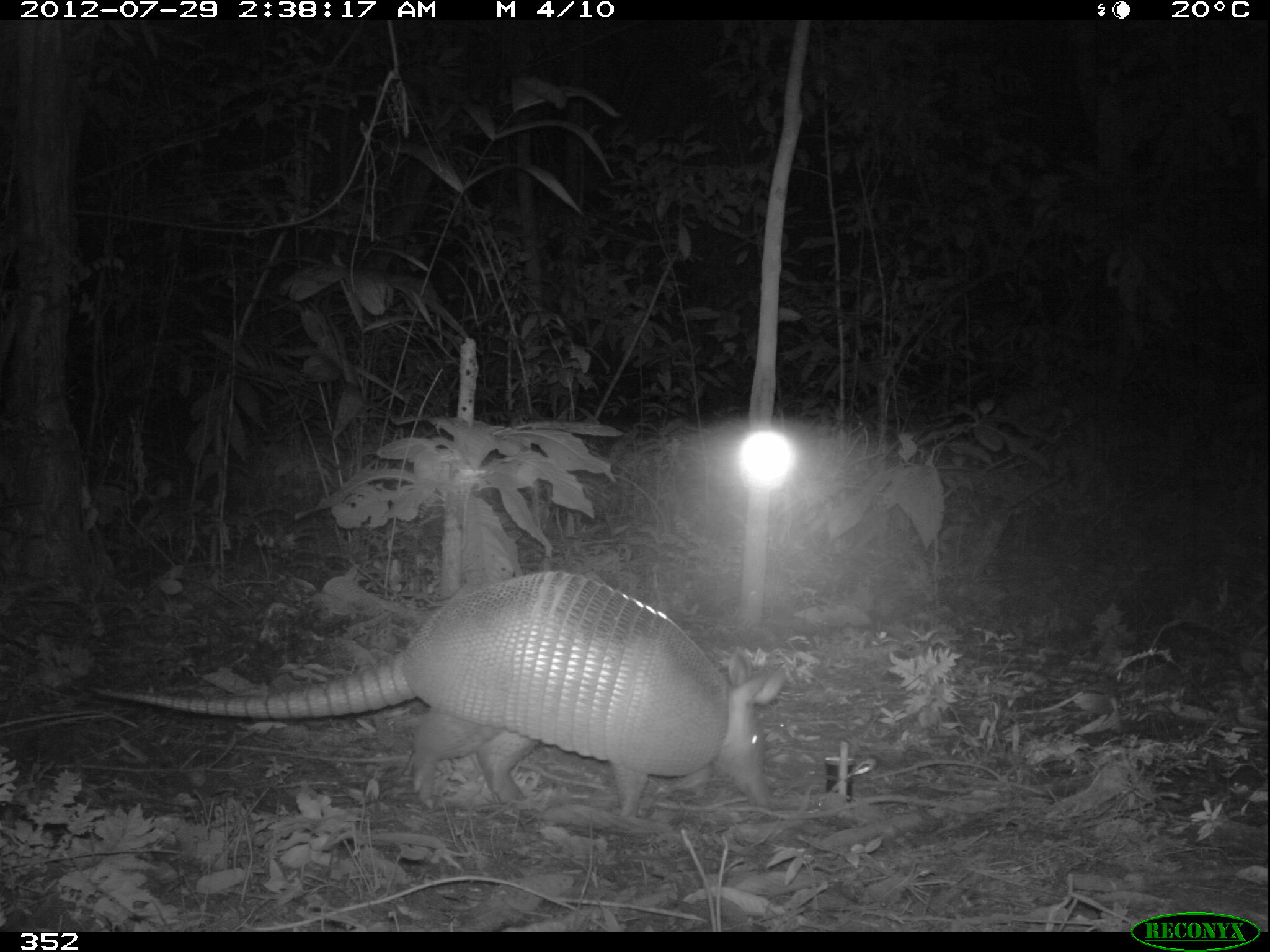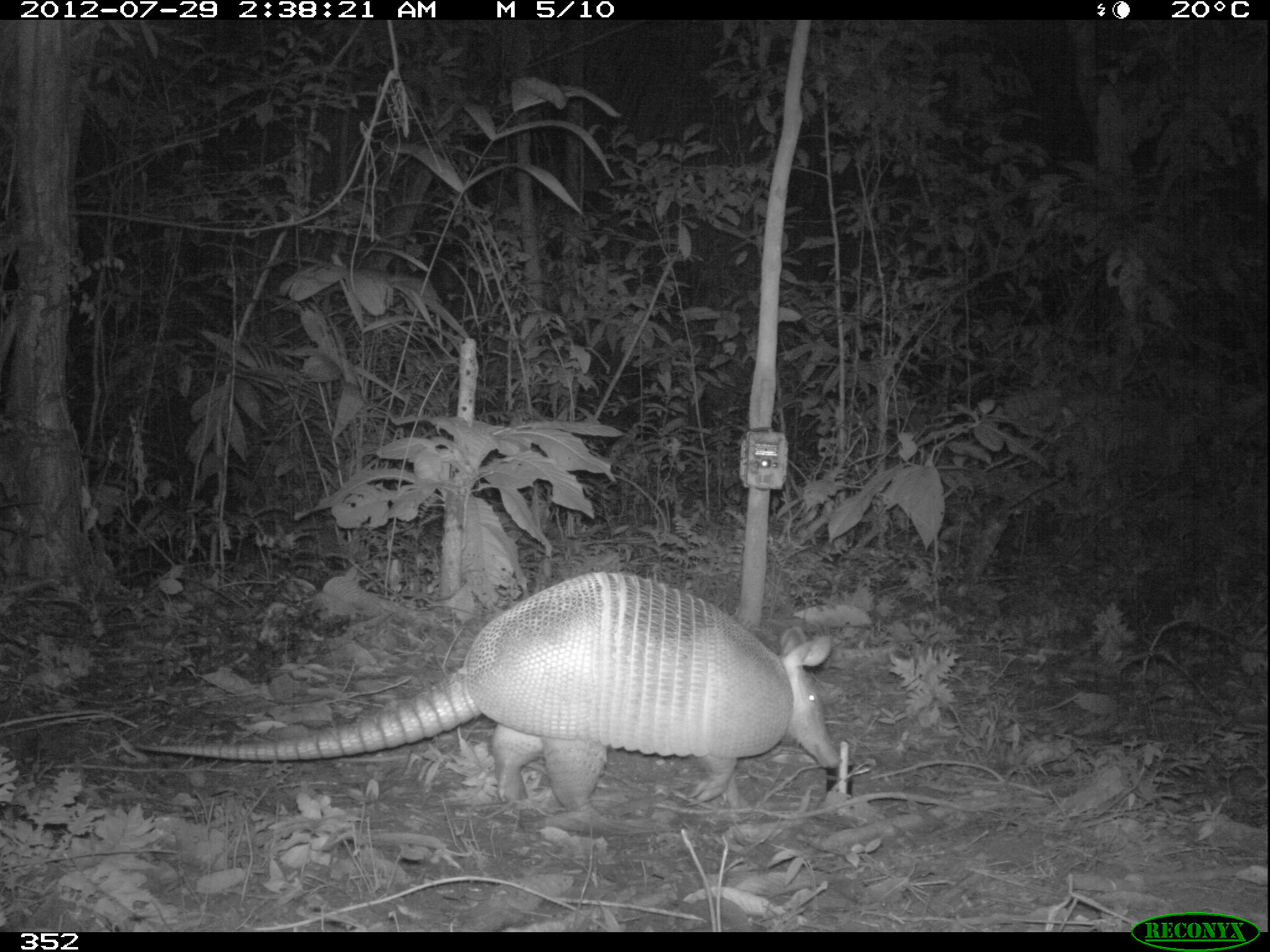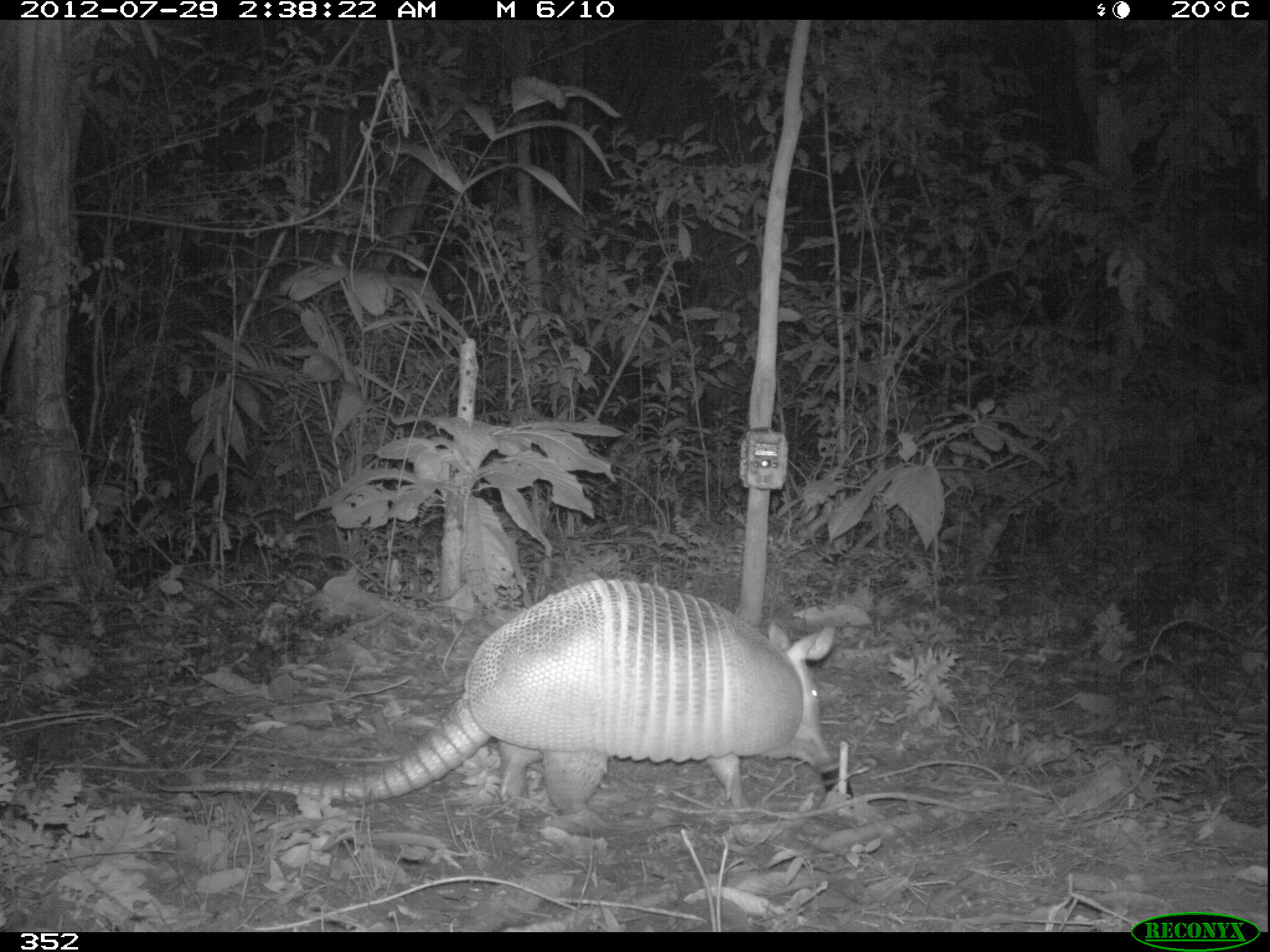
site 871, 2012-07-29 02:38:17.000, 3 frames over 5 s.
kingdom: Animalia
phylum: Chordata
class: Mammalia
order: Cingulata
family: Dasypodidae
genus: Dasypus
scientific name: Dasypus novemcinctus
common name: nine-banded armadillo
Dasypus novemcinctus (nine-banded armadillo).